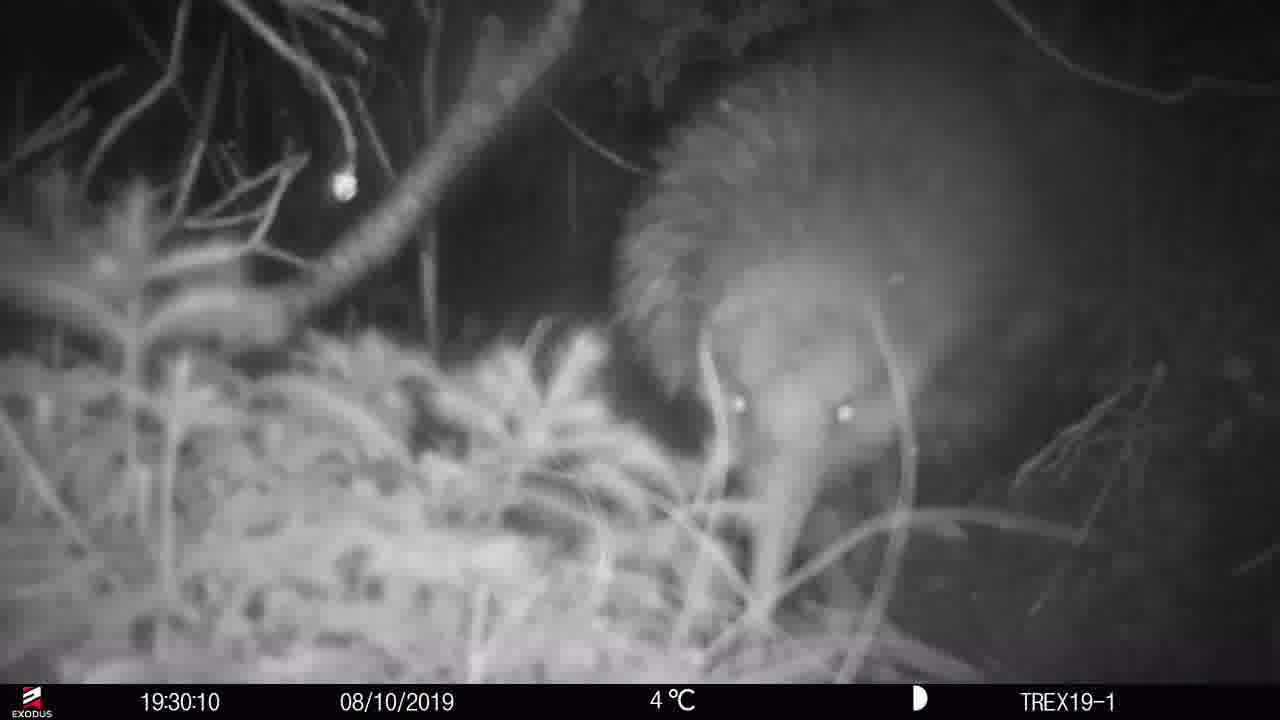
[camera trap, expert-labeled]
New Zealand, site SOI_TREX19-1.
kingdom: Animalia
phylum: Chordata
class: Aves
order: Apterygiformes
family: Apterygidae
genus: Apteryx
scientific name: Apteryx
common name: kiwi